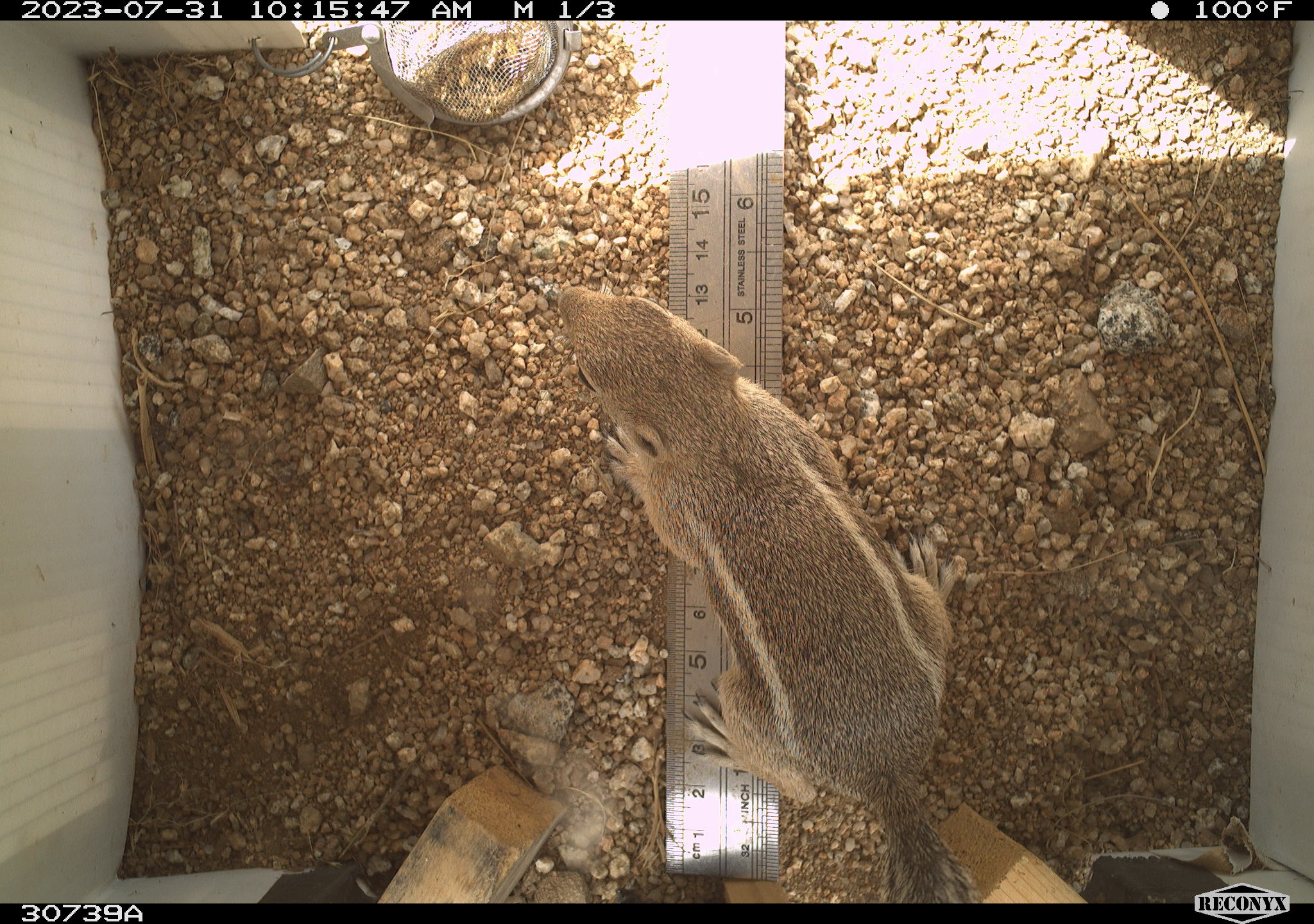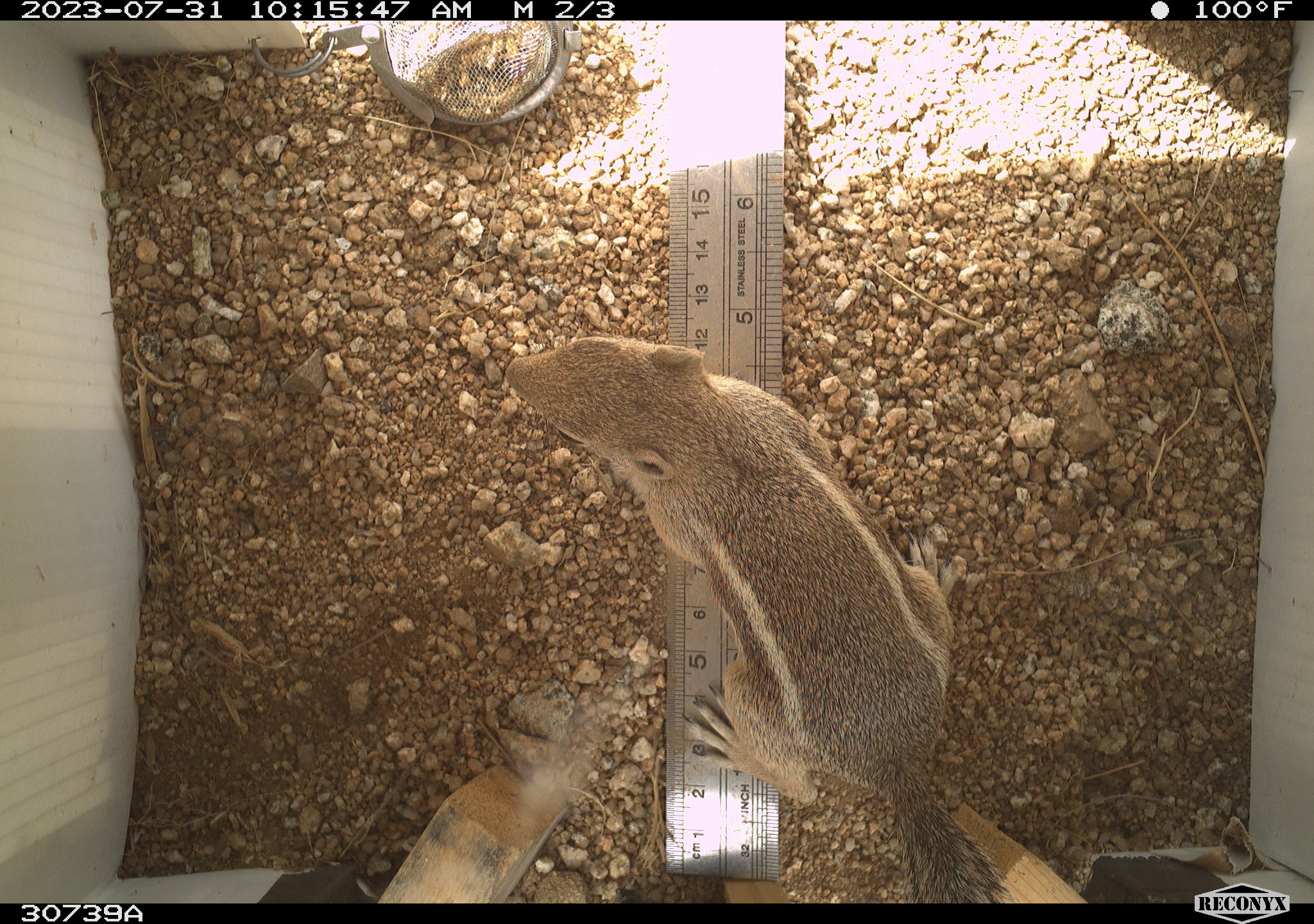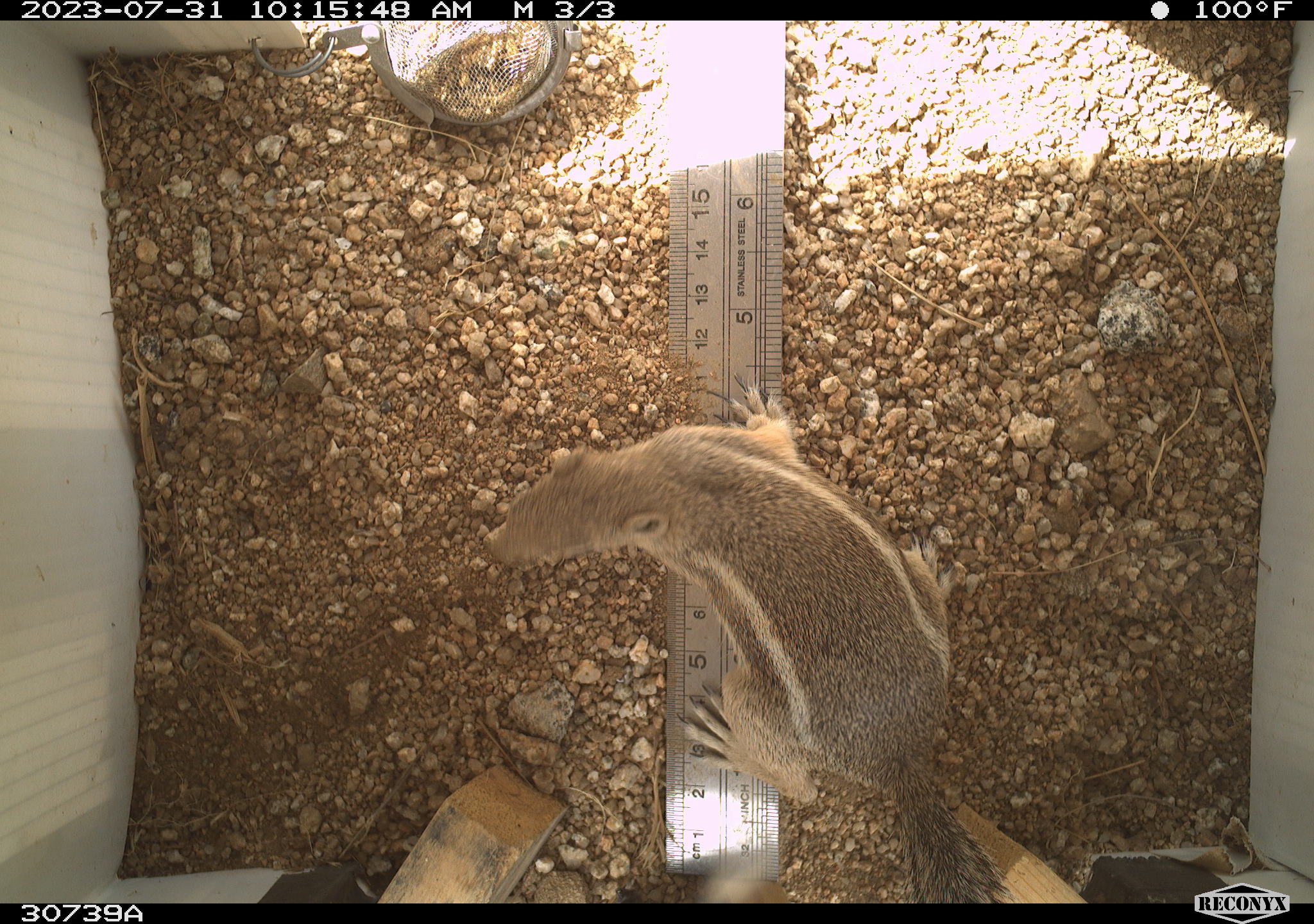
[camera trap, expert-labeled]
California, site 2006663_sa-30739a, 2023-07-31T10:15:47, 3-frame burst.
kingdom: Animalia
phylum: Chordata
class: Mammalia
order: Rodentia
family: Sciuridae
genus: Ammospermophilus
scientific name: Ammospermophilus leucurus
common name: white-tailed antelope squirrel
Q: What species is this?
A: White-tailed antelope squirrel (Ammospermophilus leucurus).